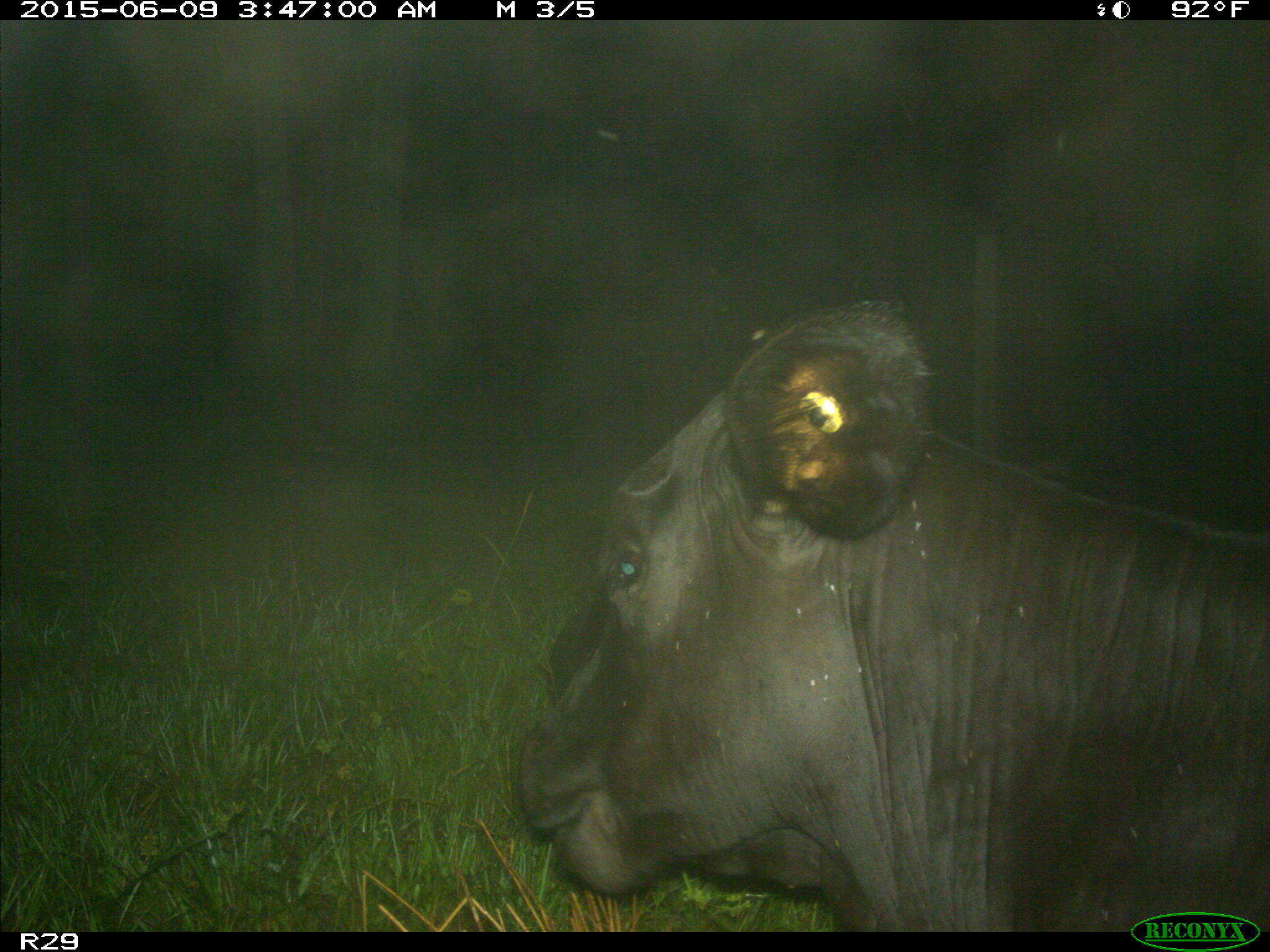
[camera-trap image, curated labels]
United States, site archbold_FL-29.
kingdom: Animalia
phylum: Chordata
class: Mammalia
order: Artiodactyla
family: Bovidae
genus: Bos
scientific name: Bos taurus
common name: domestic cow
Bos taurus (domestic cow).